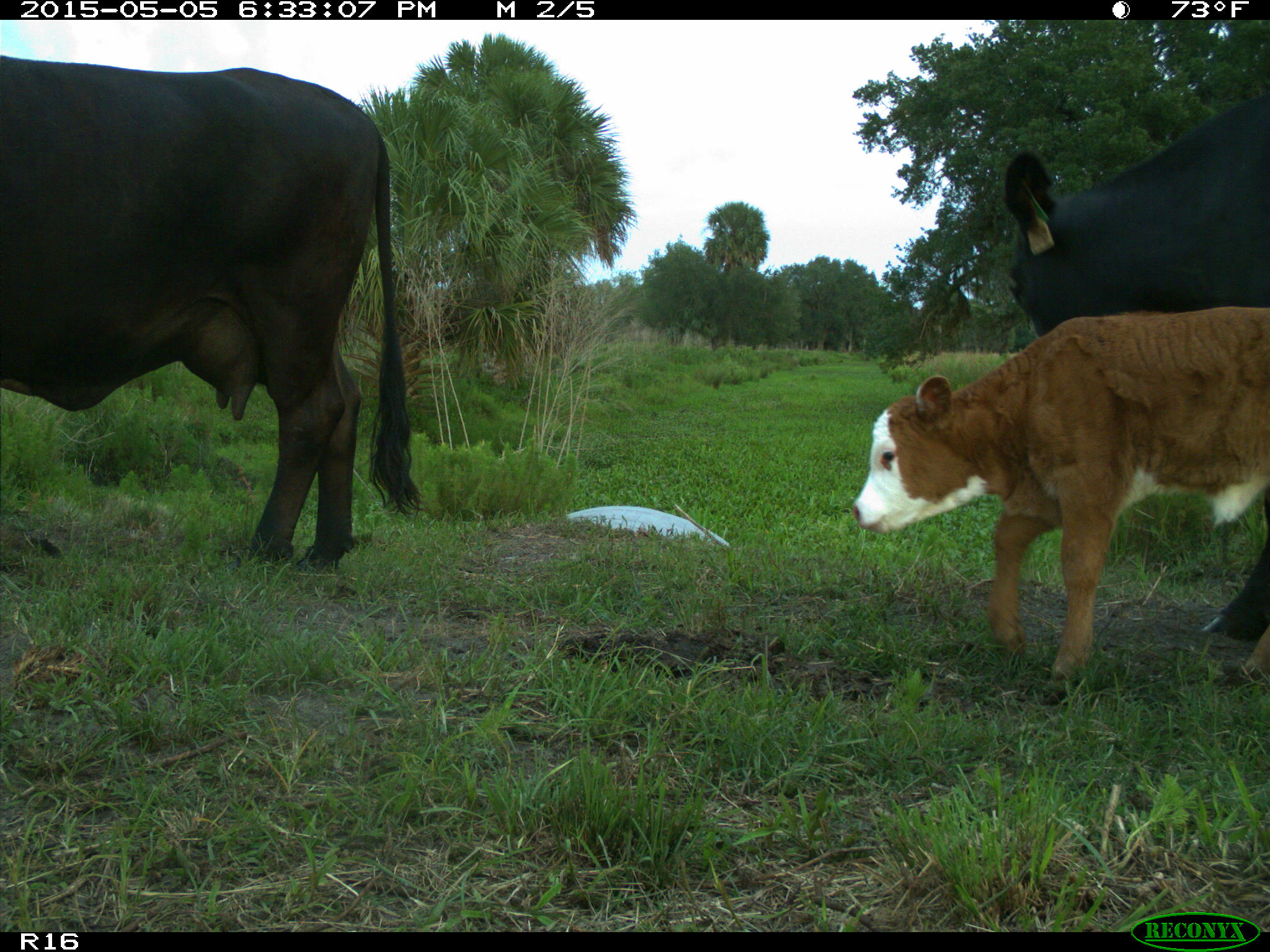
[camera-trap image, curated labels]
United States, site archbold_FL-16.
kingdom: Animalia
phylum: Chordata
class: Mammalia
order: Artiodactyla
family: Bovidae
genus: Bos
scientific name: Bos taurus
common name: domestic cow